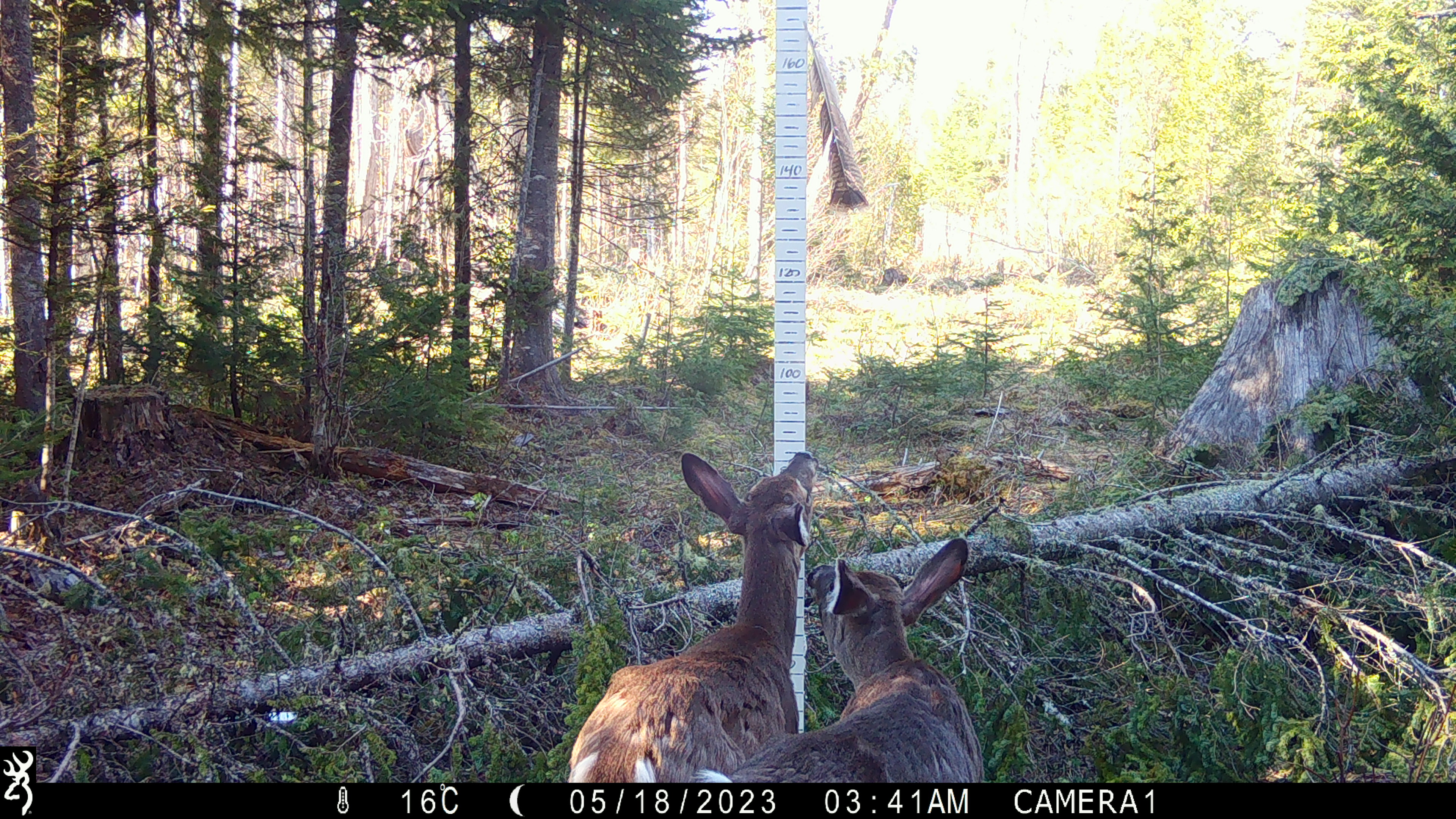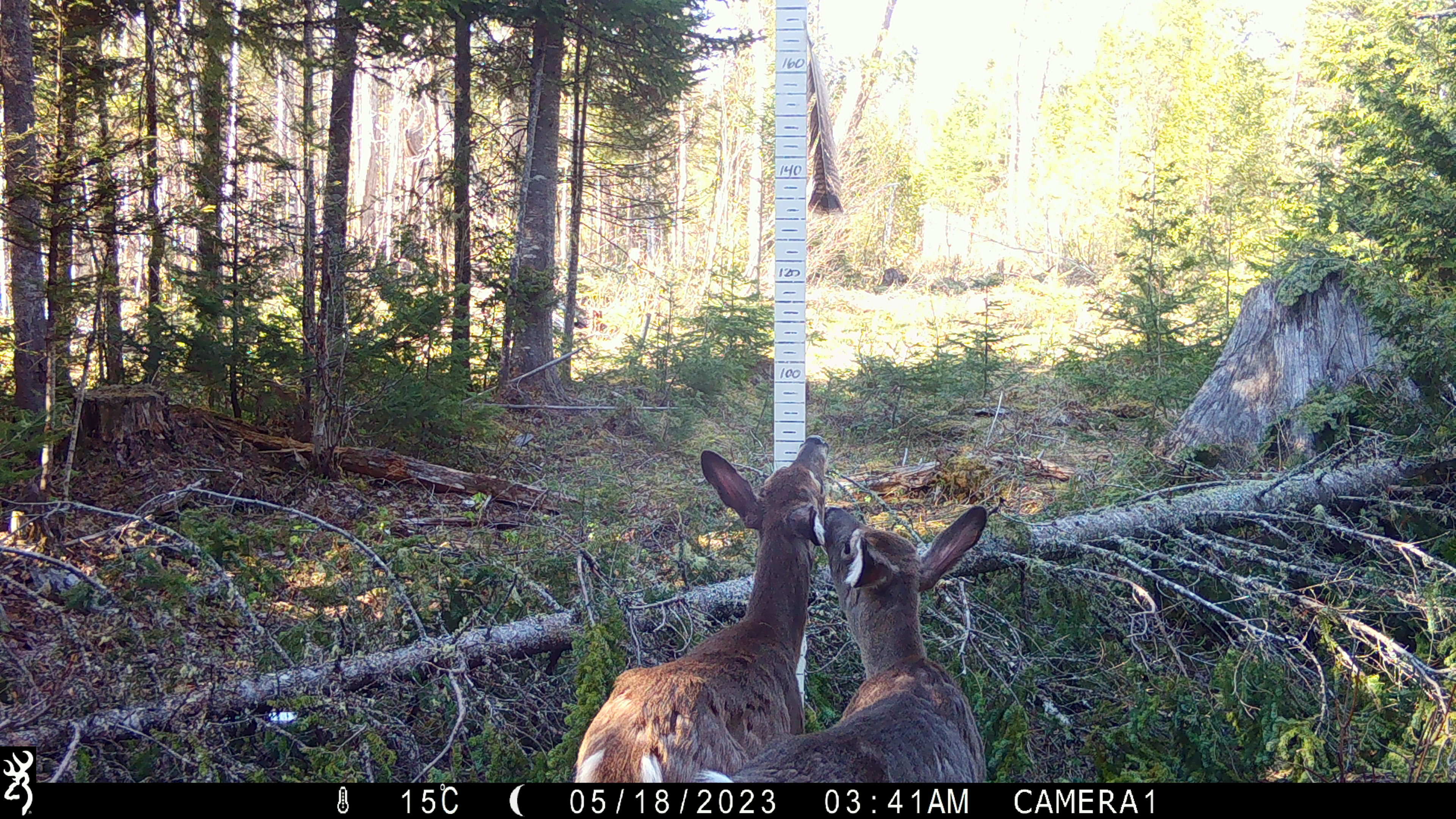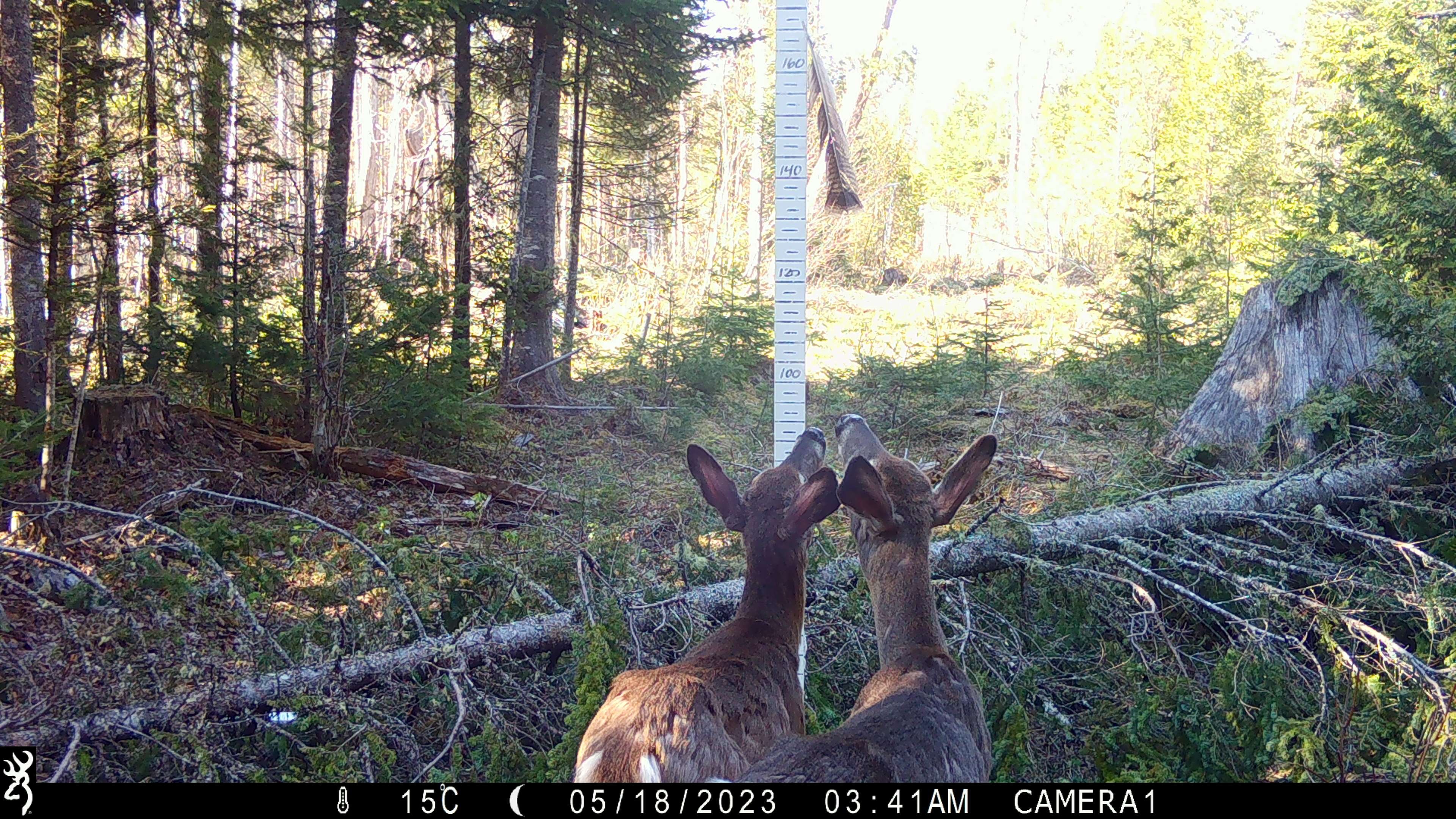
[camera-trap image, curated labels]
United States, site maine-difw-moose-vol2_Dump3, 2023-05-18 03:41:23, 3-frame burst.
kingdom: Animalia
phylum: Chordata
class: Mammalia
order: Artiodactyla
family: Cervidae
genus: Odocoileus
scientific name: Odocoileus virginianus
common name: white-tailed deer